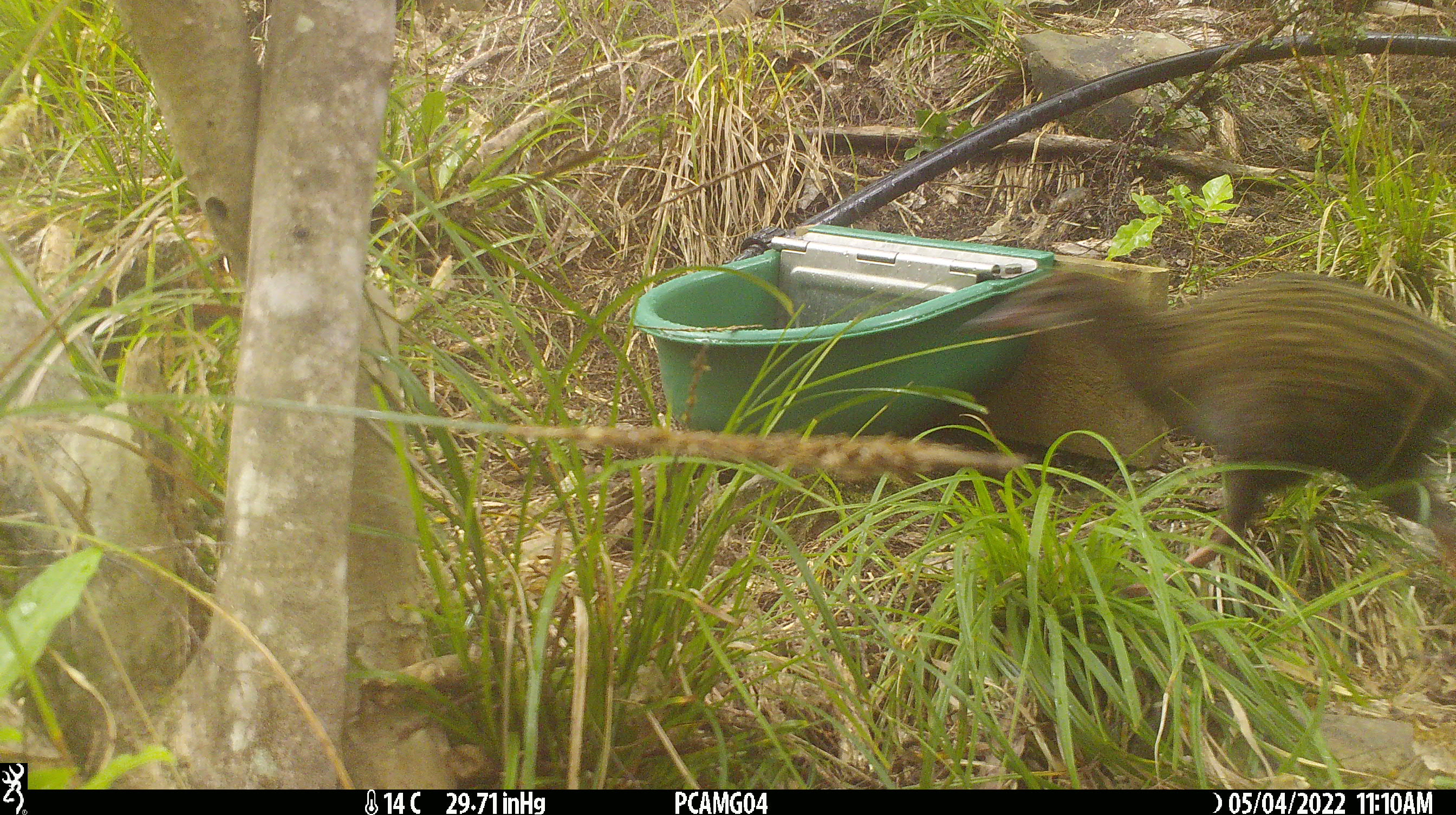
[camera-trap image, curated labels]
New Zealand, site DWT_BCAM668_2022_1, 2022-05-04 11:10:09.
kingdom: Animalia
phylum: Chordata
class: Aves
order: Gruiformes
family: Rallidae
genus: Gallirallus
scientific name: Gallirallus australis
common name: weka